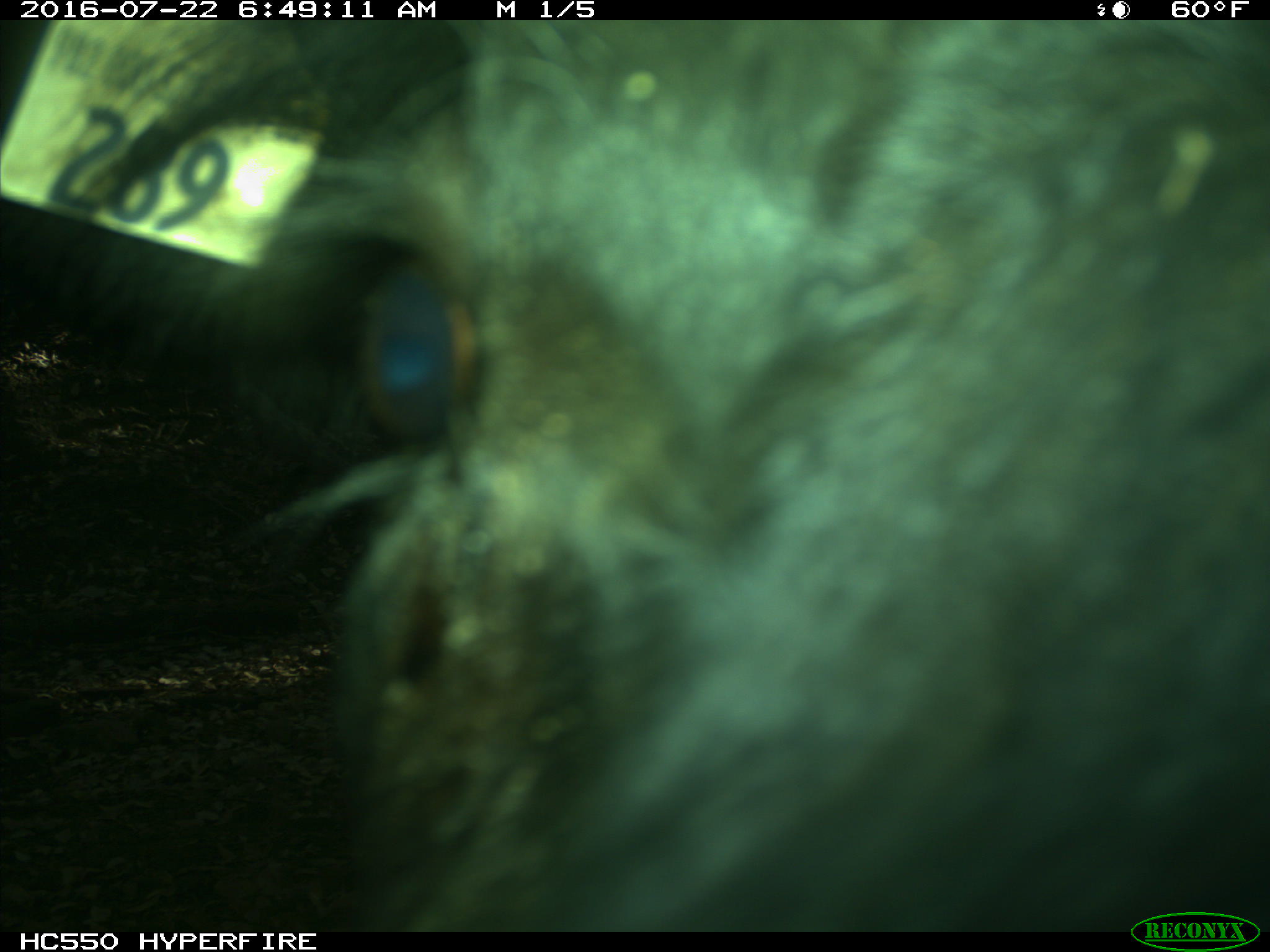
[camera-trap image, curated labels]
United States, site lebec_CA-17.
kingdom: Animalia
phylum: Chordata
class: Mammalia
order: Artiodactyla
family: Bovidae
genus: Bos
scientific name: Bos taurus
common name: domestic cow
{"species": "Bos taurus (domestic cow)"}